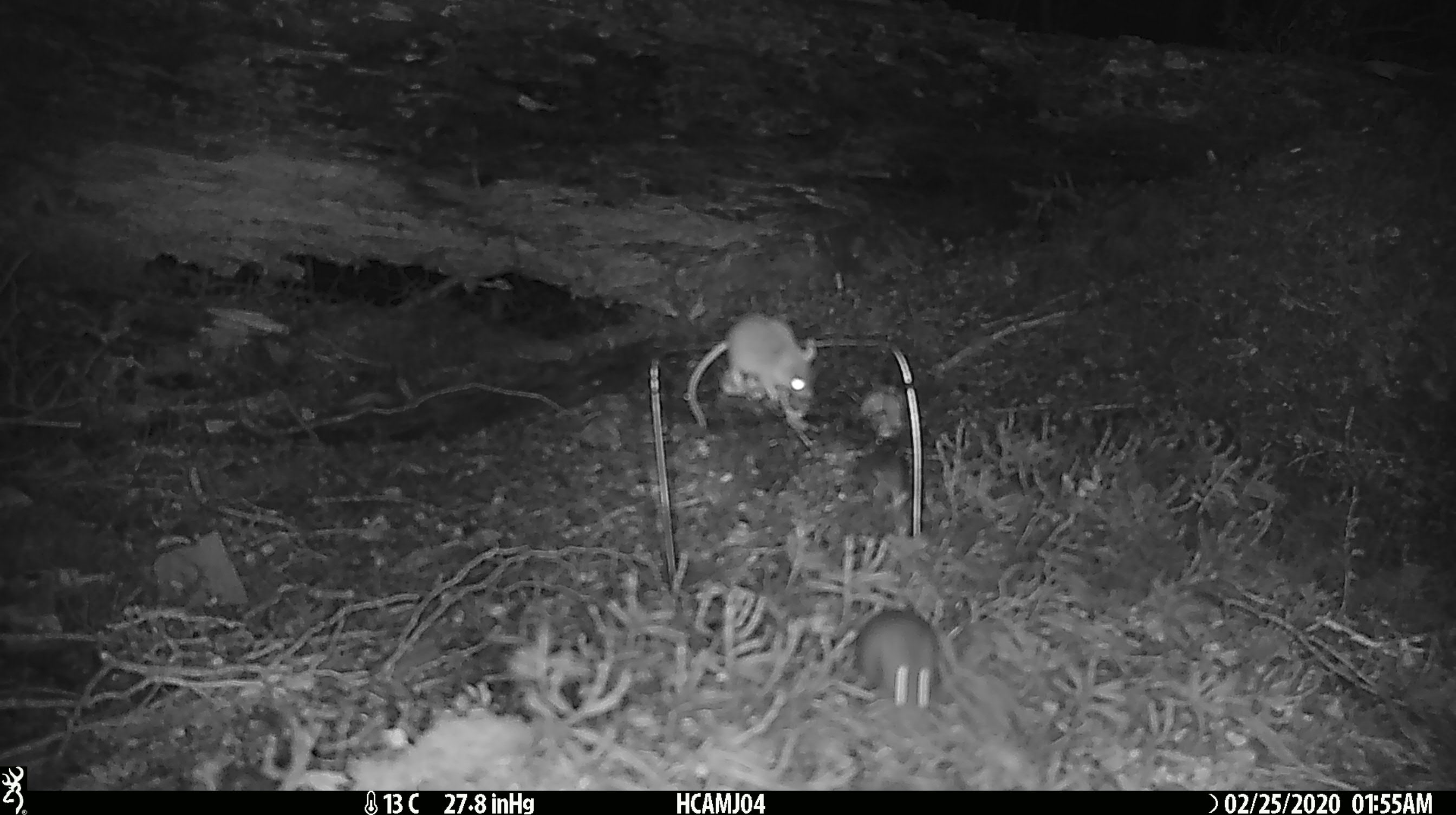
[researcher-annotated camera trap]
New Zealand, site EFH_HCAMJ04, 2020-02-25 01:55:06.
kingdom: Animalia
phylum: Chordata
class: Mammalia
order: Rodentia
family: Muridae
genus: Mus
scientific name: Mus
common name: mouse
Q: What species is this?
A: Mouse (Mus).